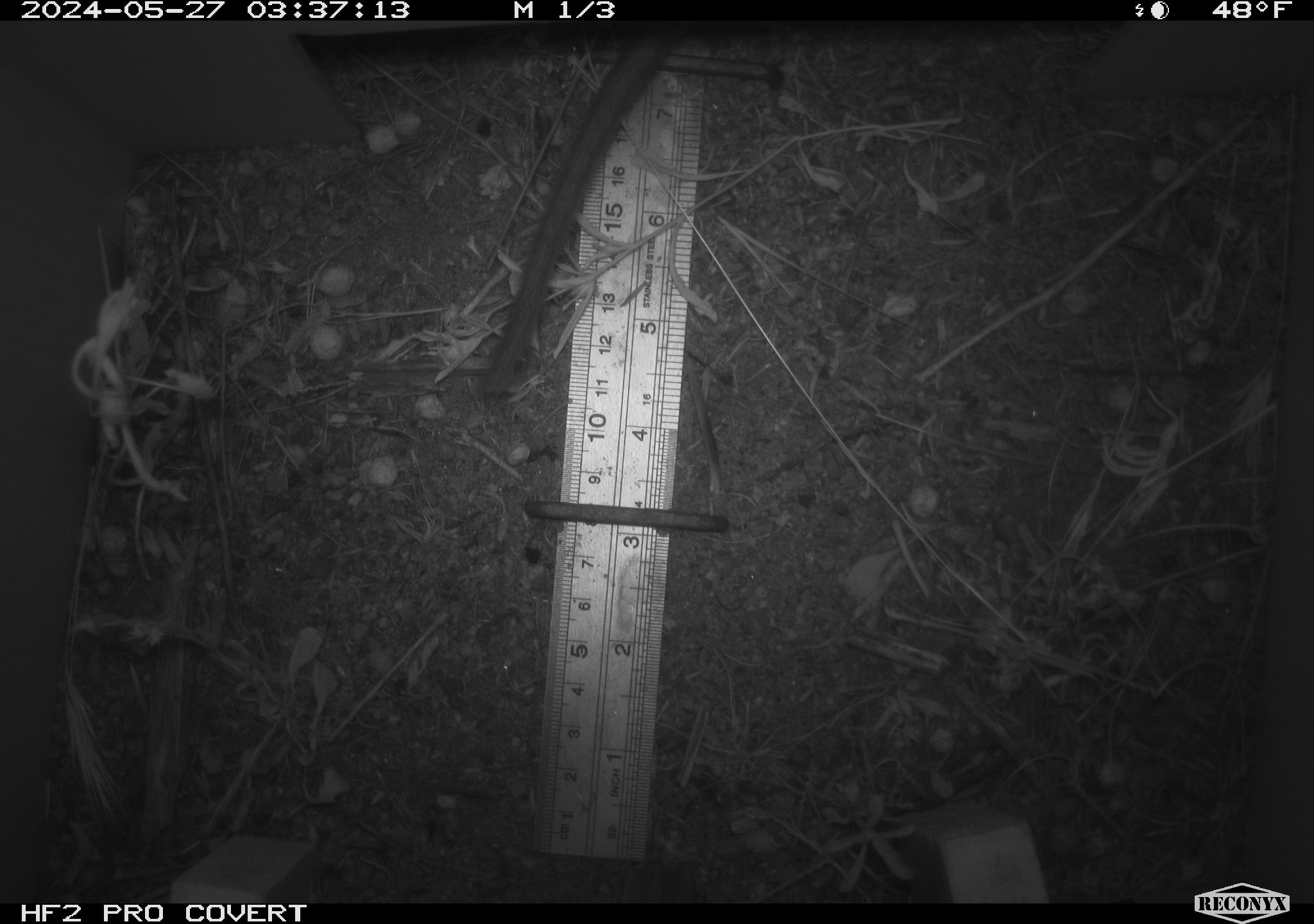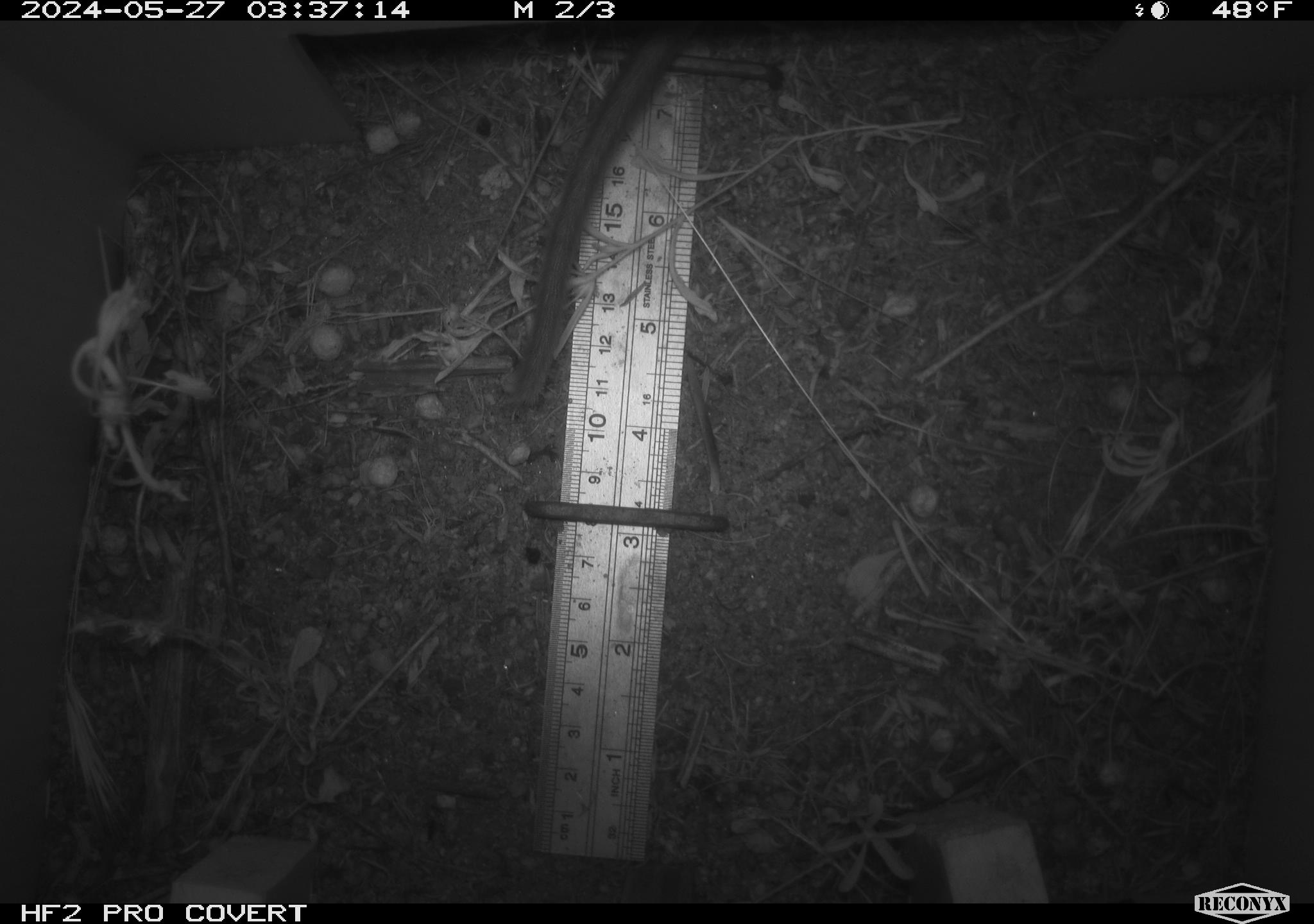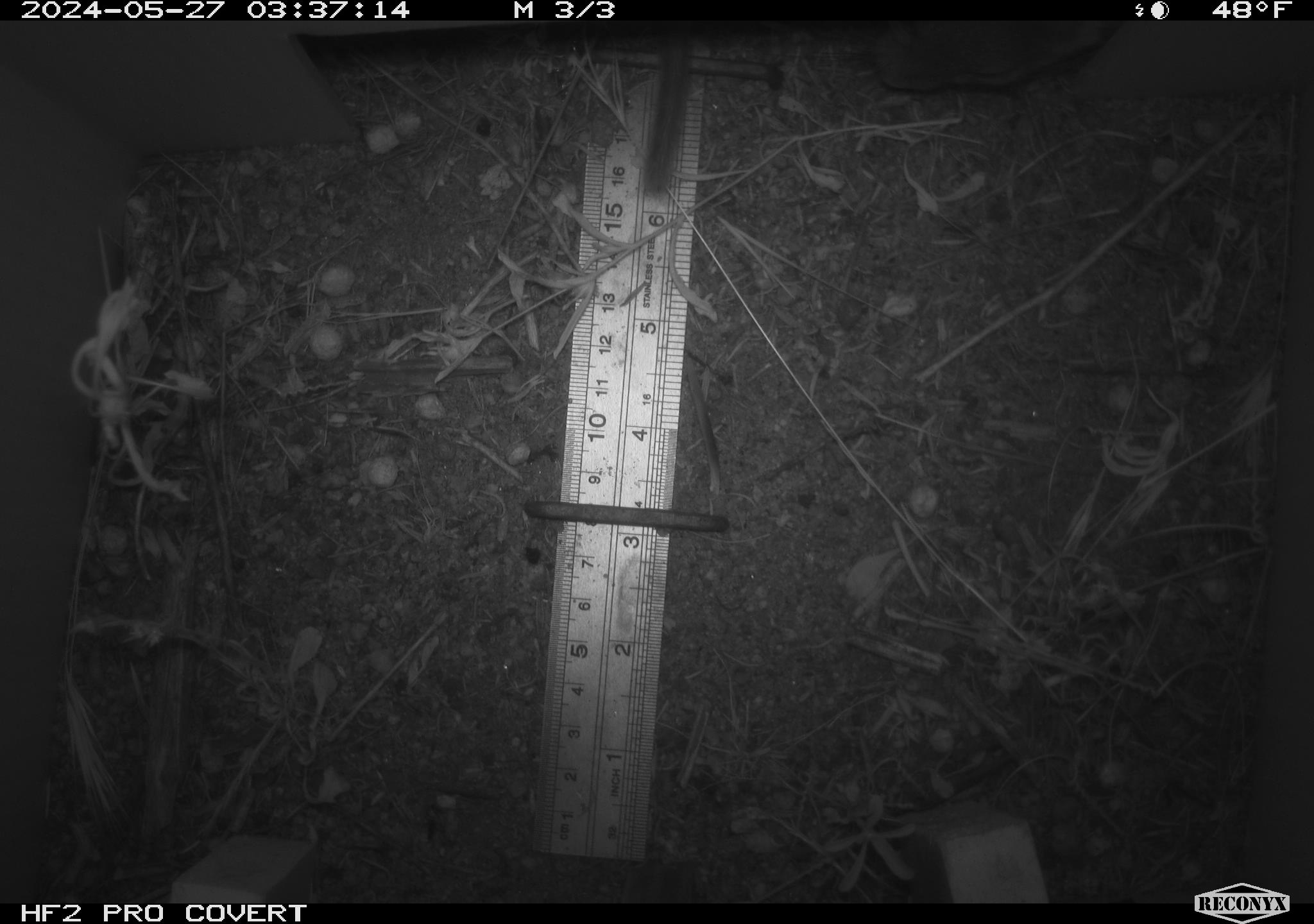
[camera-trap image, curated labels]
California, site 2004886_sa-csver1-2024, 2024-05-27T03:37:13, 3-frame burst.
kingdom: Animalia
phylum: Chordata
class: Mammalia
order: Rodentia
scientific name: Rodentia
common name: rodent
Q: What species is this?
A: Rodent (Rodentia).